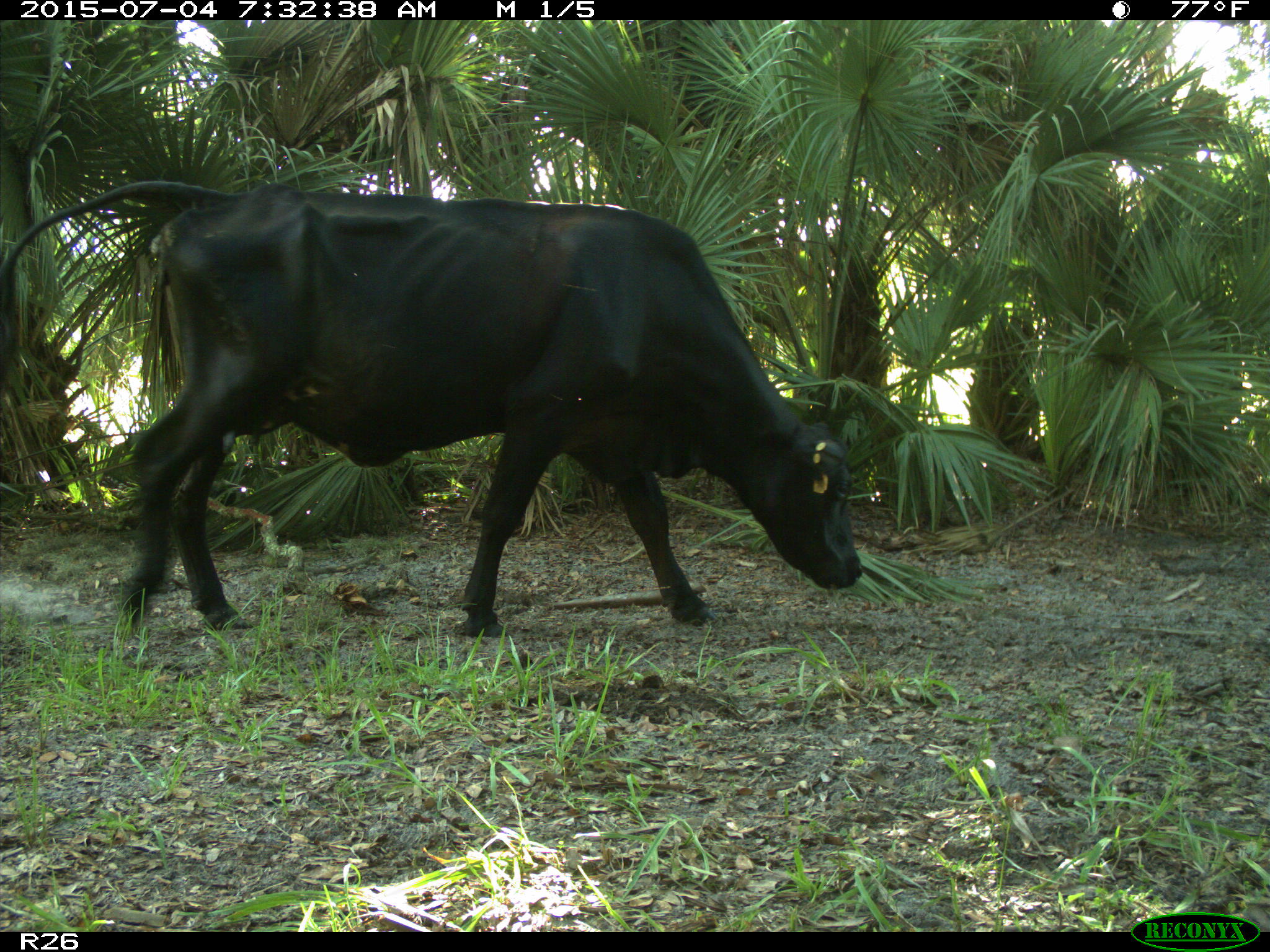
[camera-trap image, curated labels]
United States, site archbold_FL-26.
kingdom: Animalia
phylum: Chordata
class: Mammalia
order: Artiodactyla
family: Bovidae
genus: Bos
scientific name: Bos taurus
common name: domestic cow